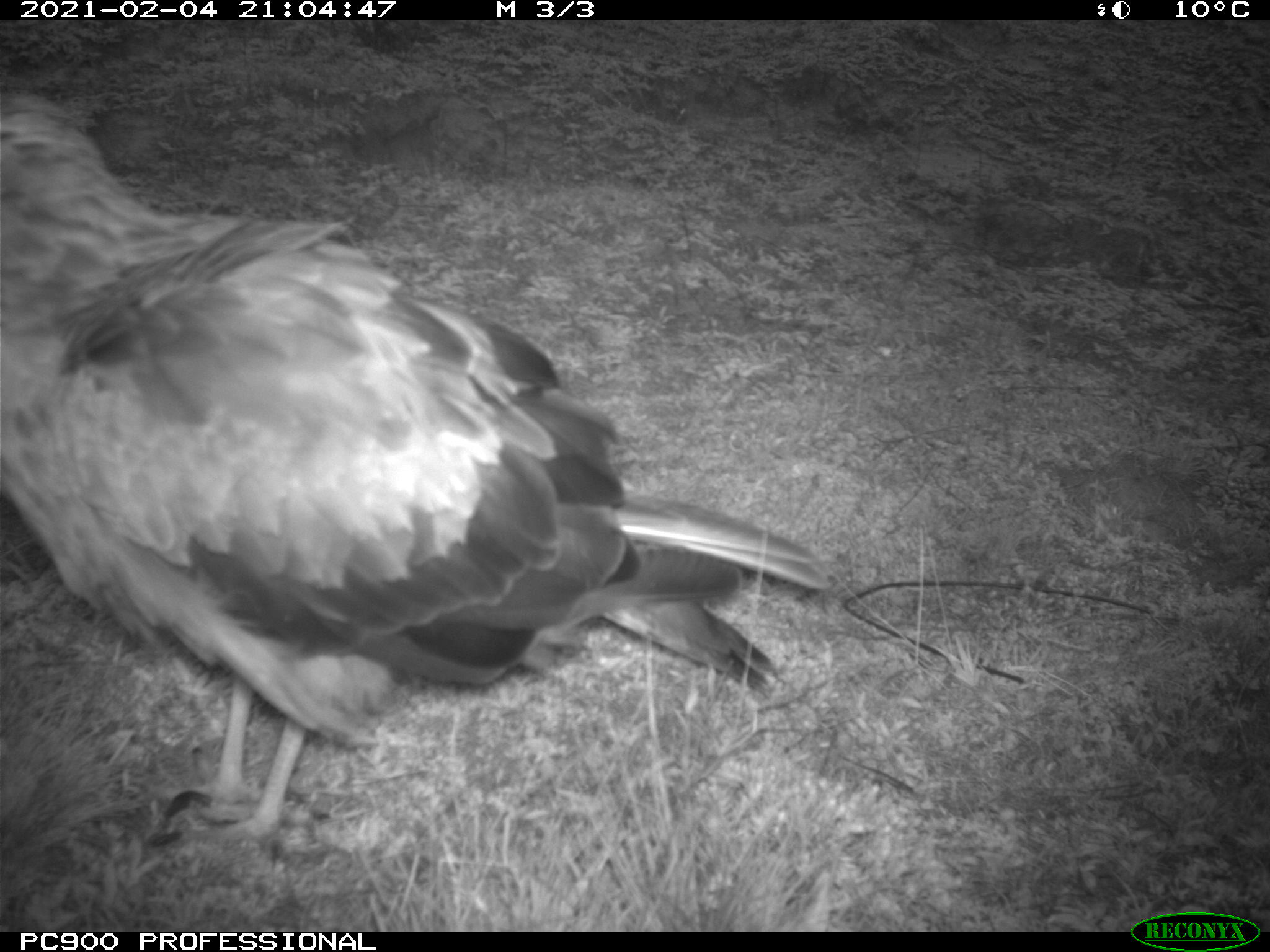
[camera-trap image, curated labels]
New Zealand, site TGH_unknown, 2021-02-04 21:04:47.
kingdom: Animalia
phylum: Chordata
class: Aves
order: Accipitriformes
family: Accipitridae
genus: Circus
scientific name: Circus approximans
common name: swamp harrier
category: harrier